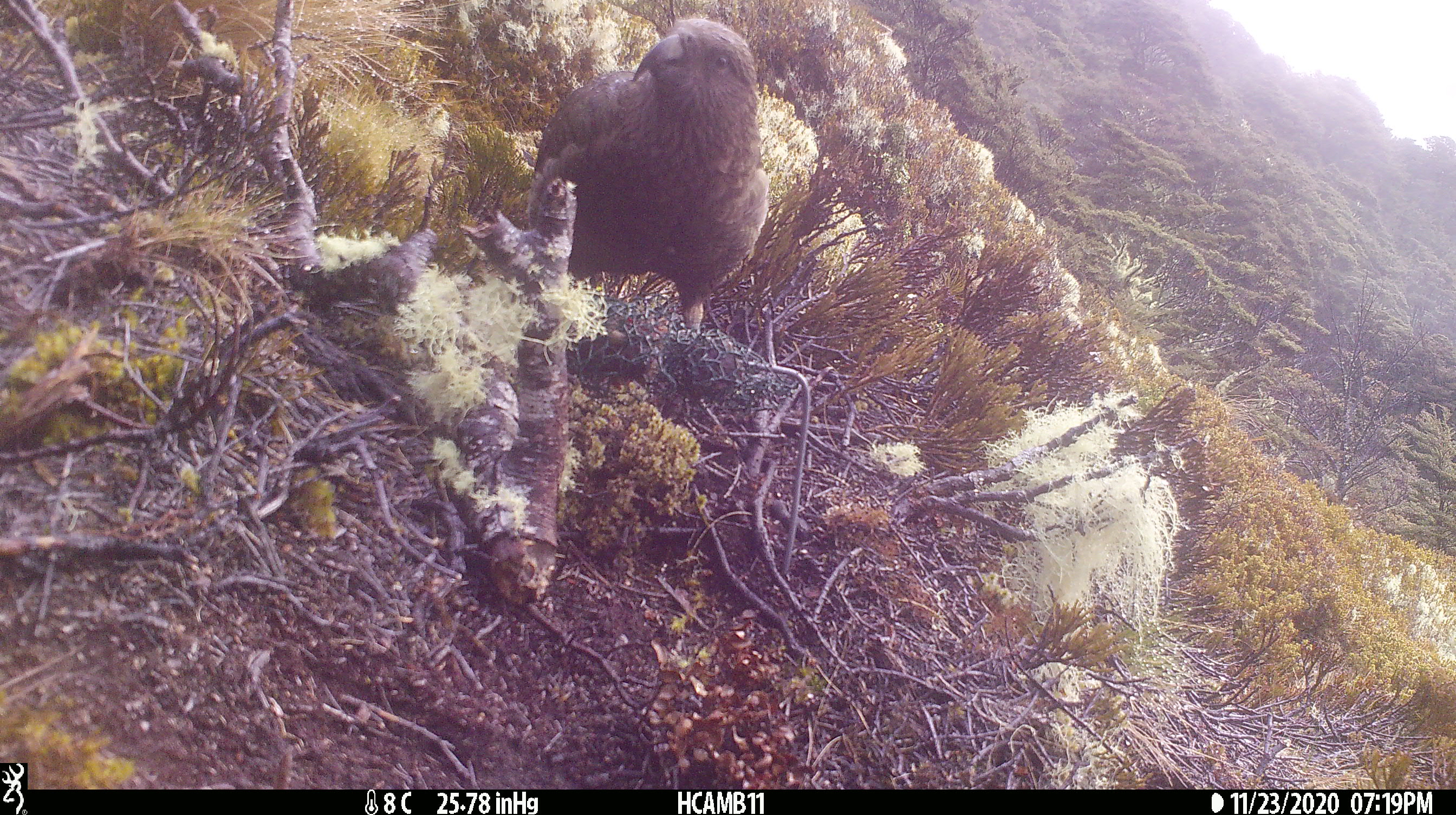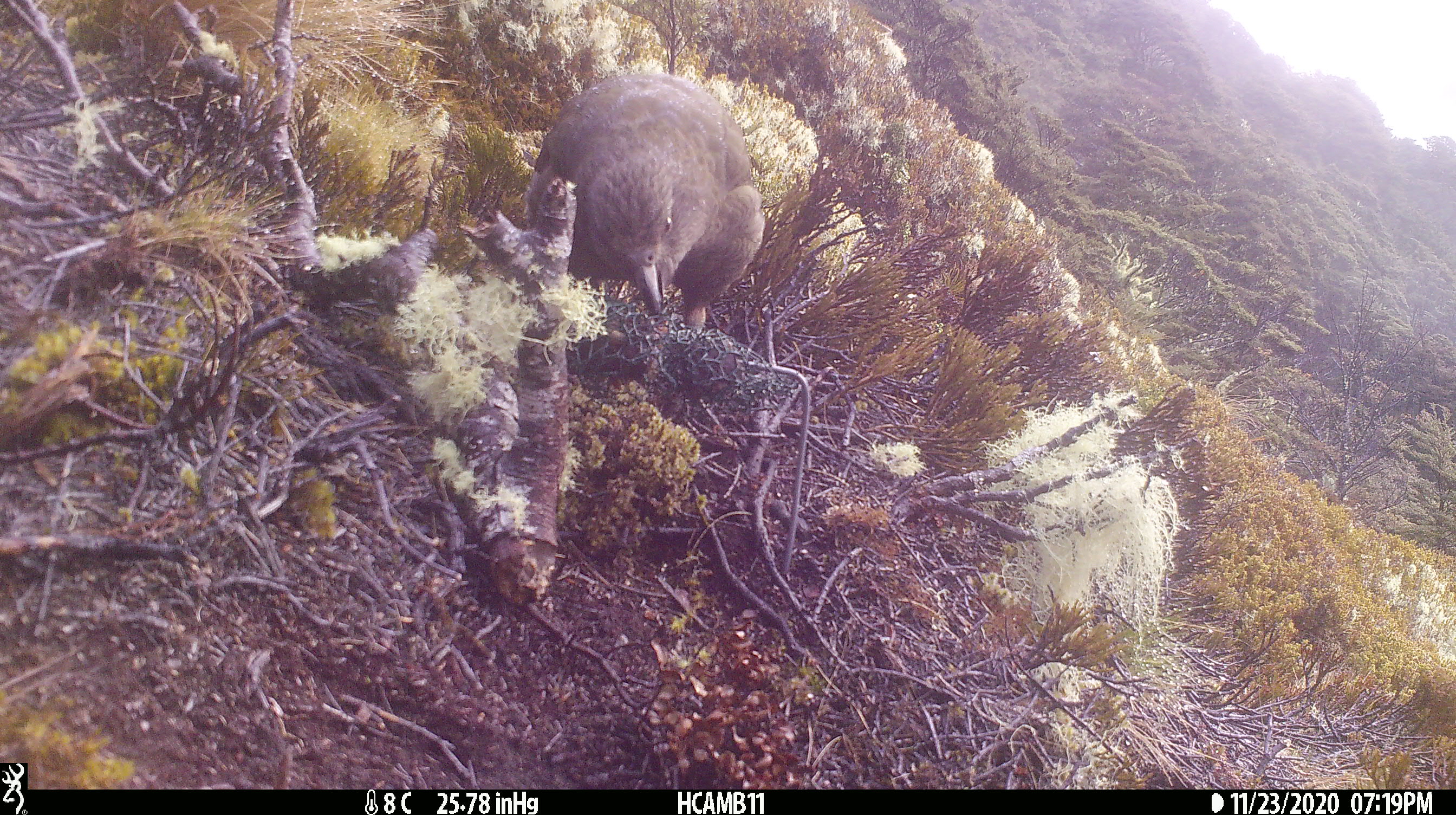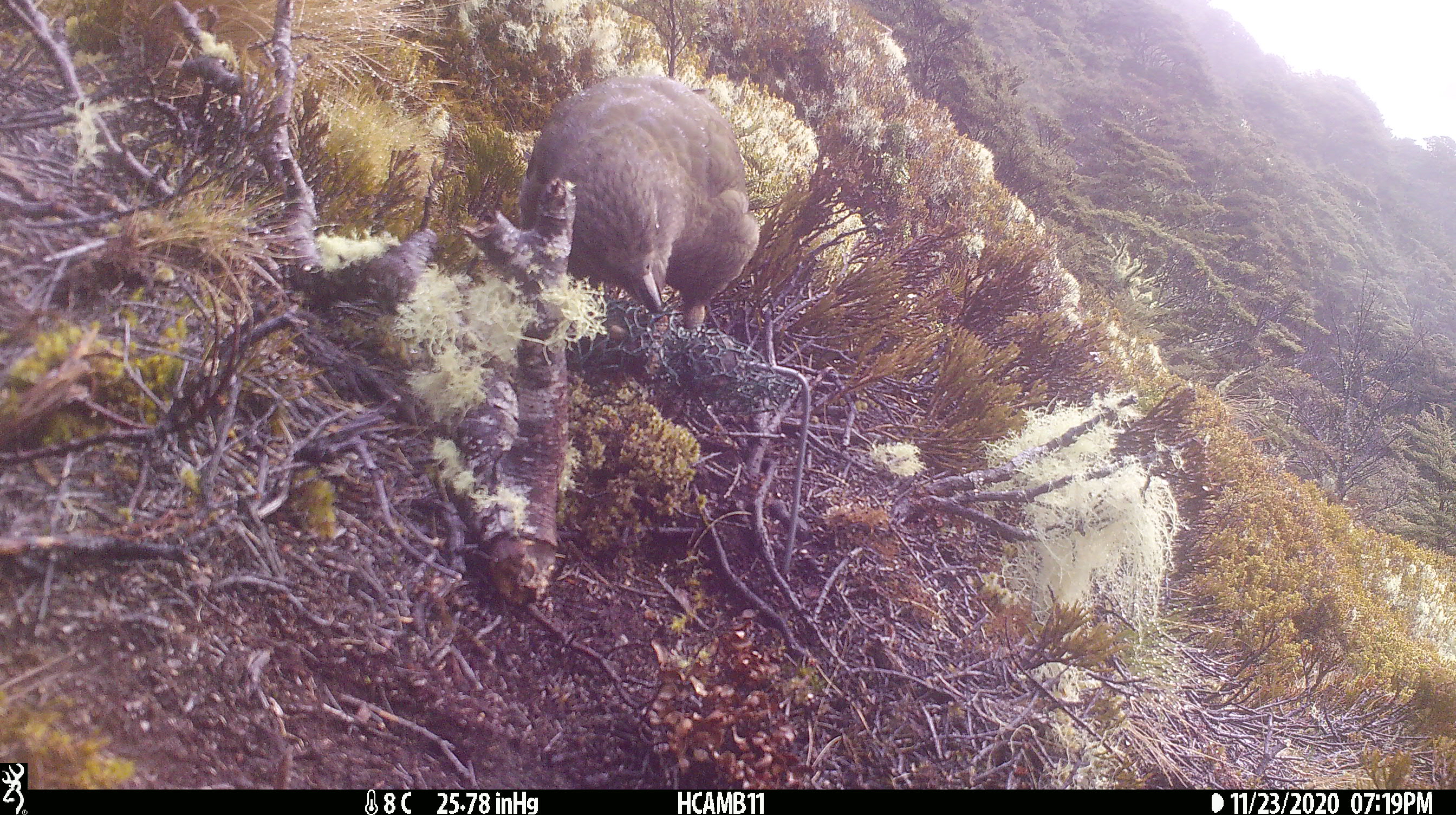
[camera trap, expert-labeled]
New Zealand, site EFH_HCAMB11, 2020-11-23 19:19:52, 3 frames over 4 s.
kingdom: Animalia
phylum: Chordata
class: Aves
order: Psittaciformes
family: Strigopidae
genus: Nestor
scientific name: Nestor notabilis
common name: kea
Kea (Nestor notabilis).